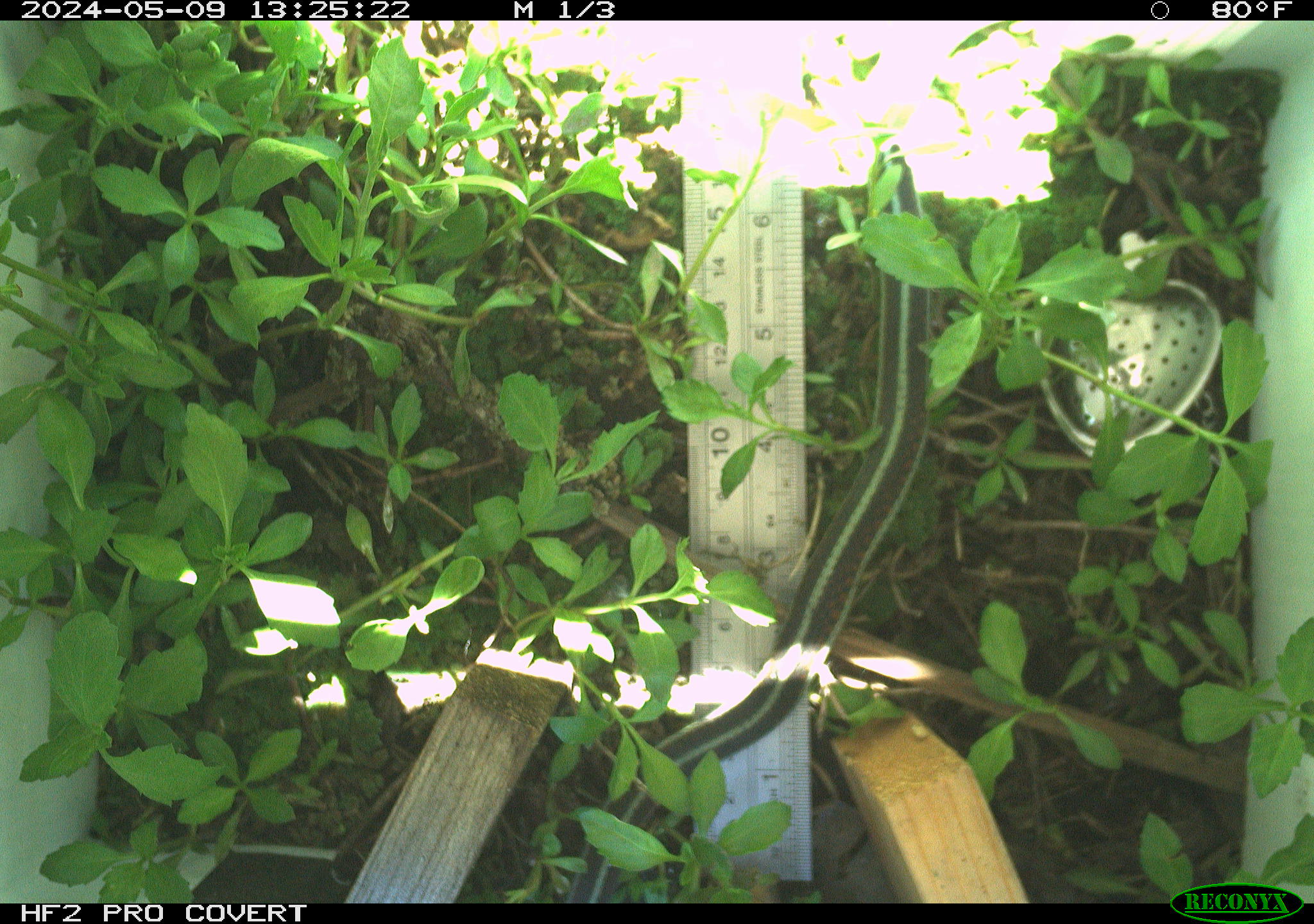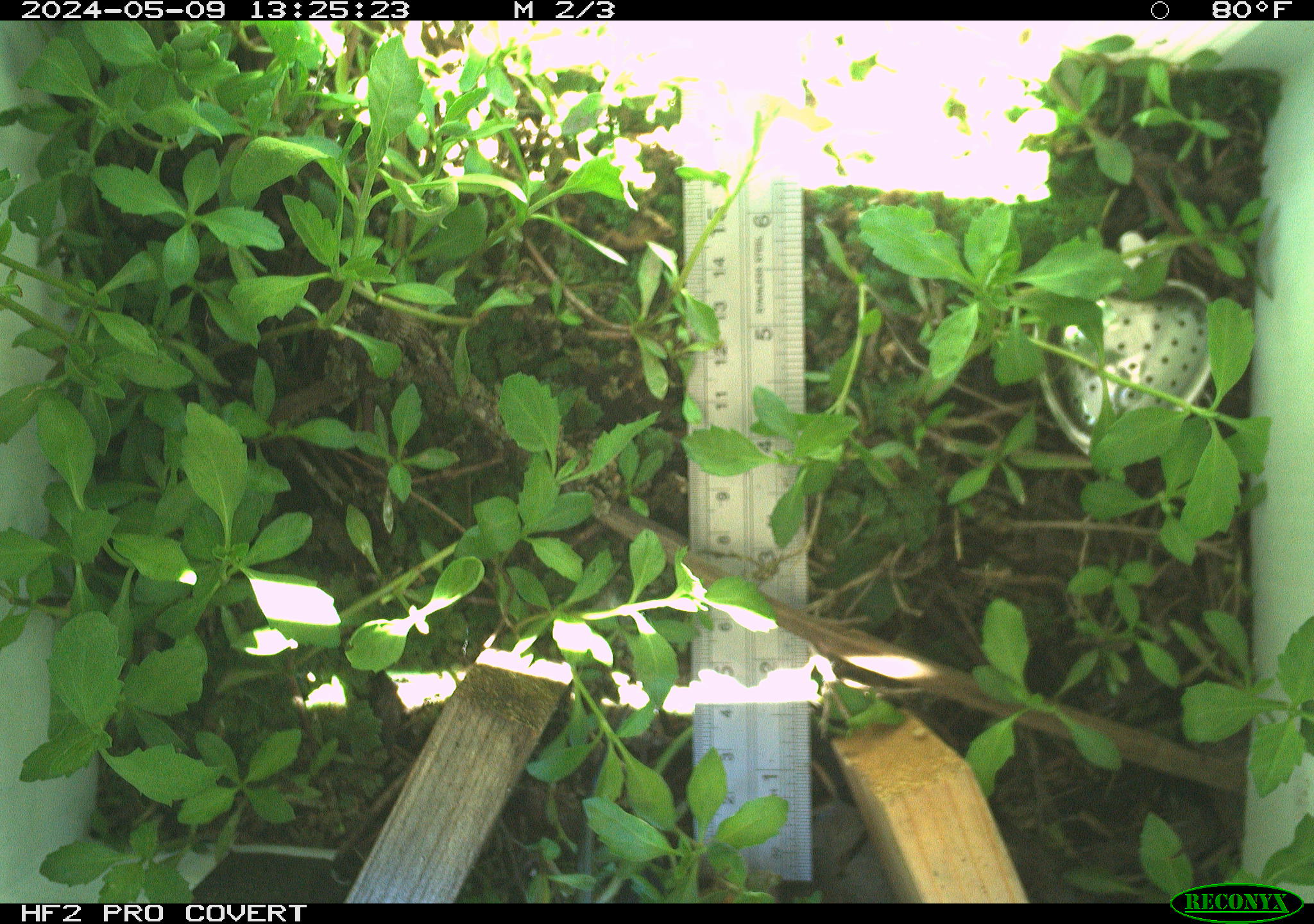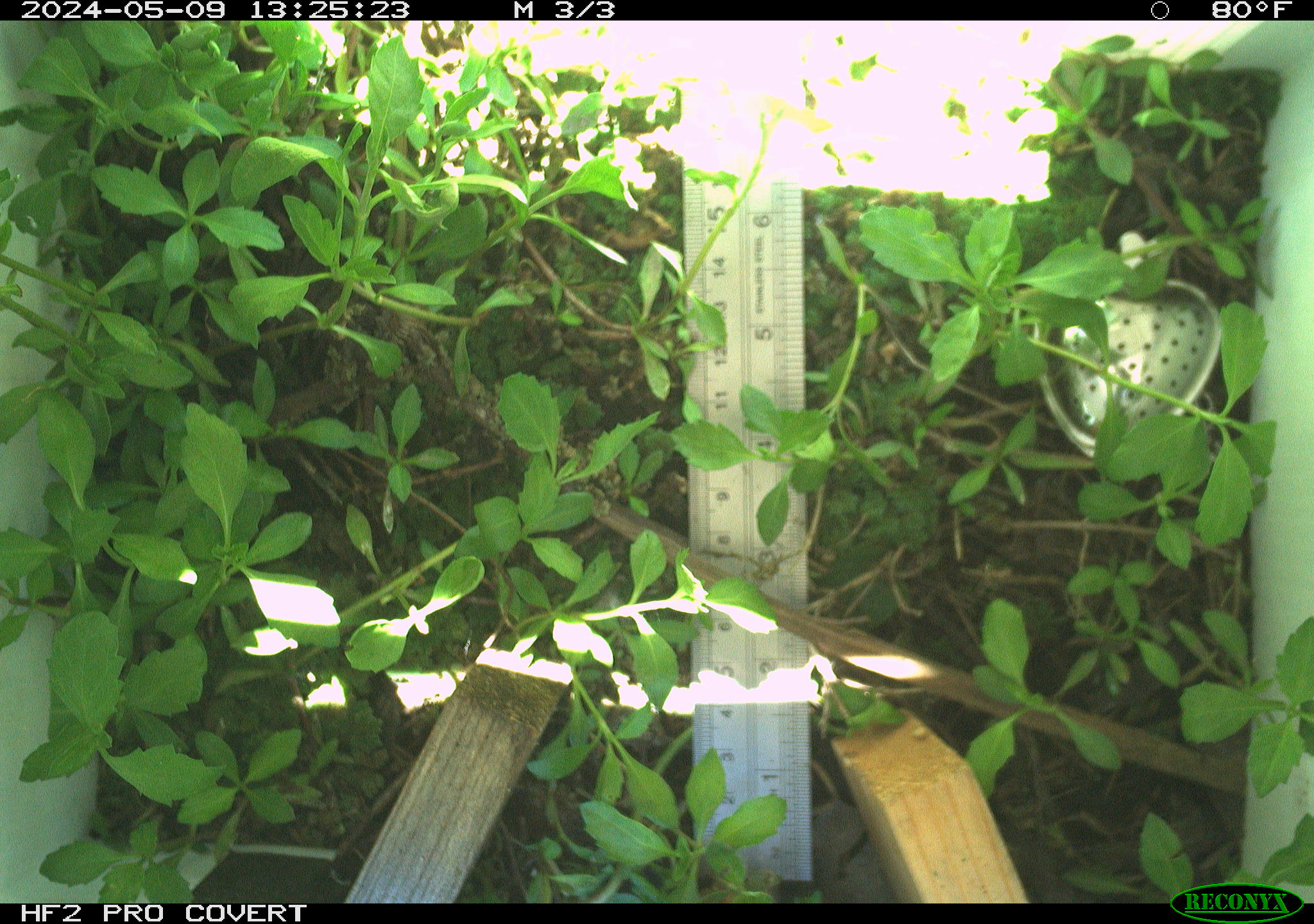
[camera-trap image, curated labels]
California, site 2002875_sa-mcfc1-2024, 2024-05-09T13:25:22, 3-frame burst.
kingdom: Animalia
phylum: Chordata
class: Reptilia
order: Squamata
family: Colubridae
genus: Thamnophis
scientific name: Thamnophis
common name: american gartersnakes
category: thamnophis species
Thamnophis species (american gartersnakes) (Thamnophis).